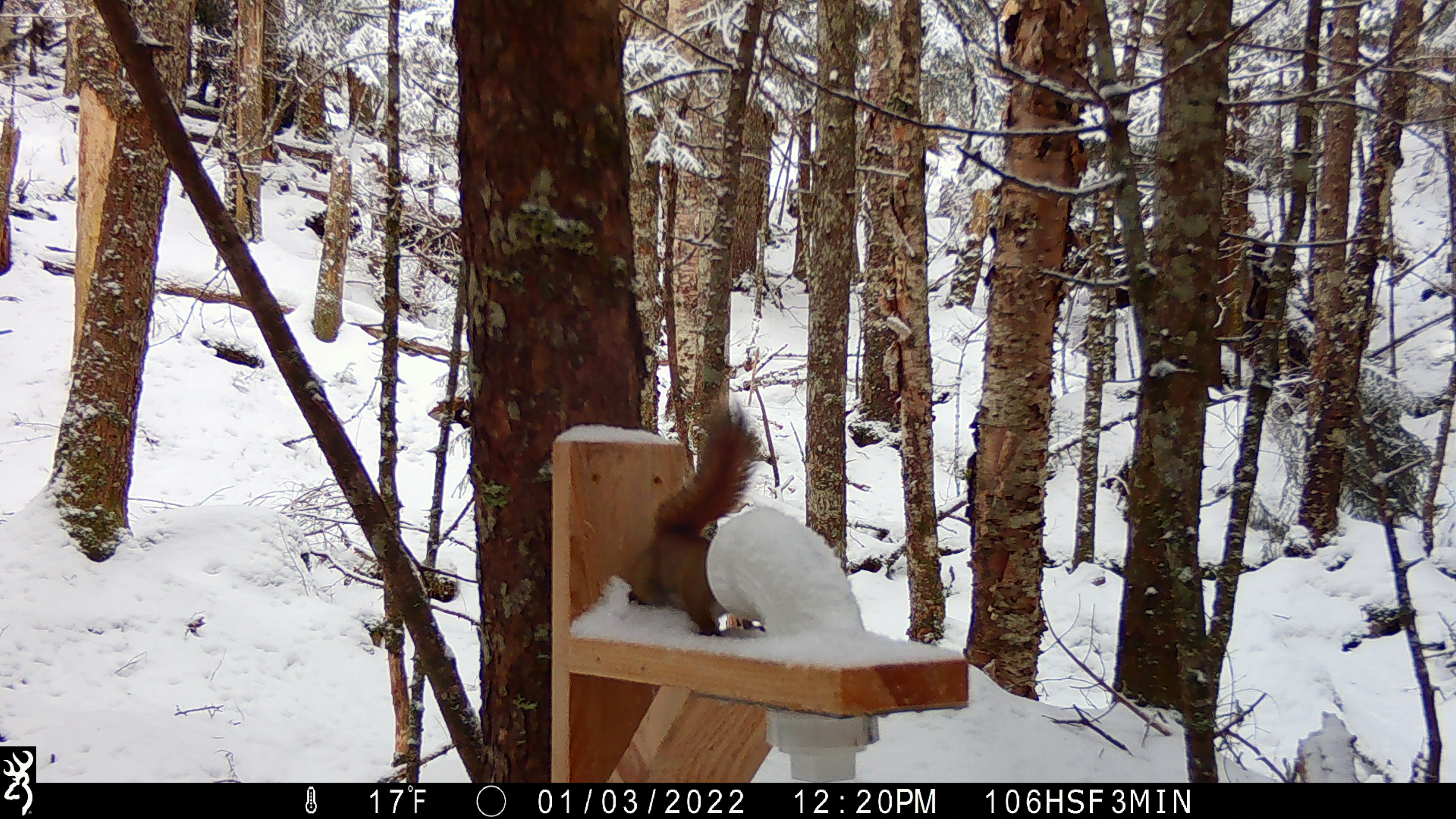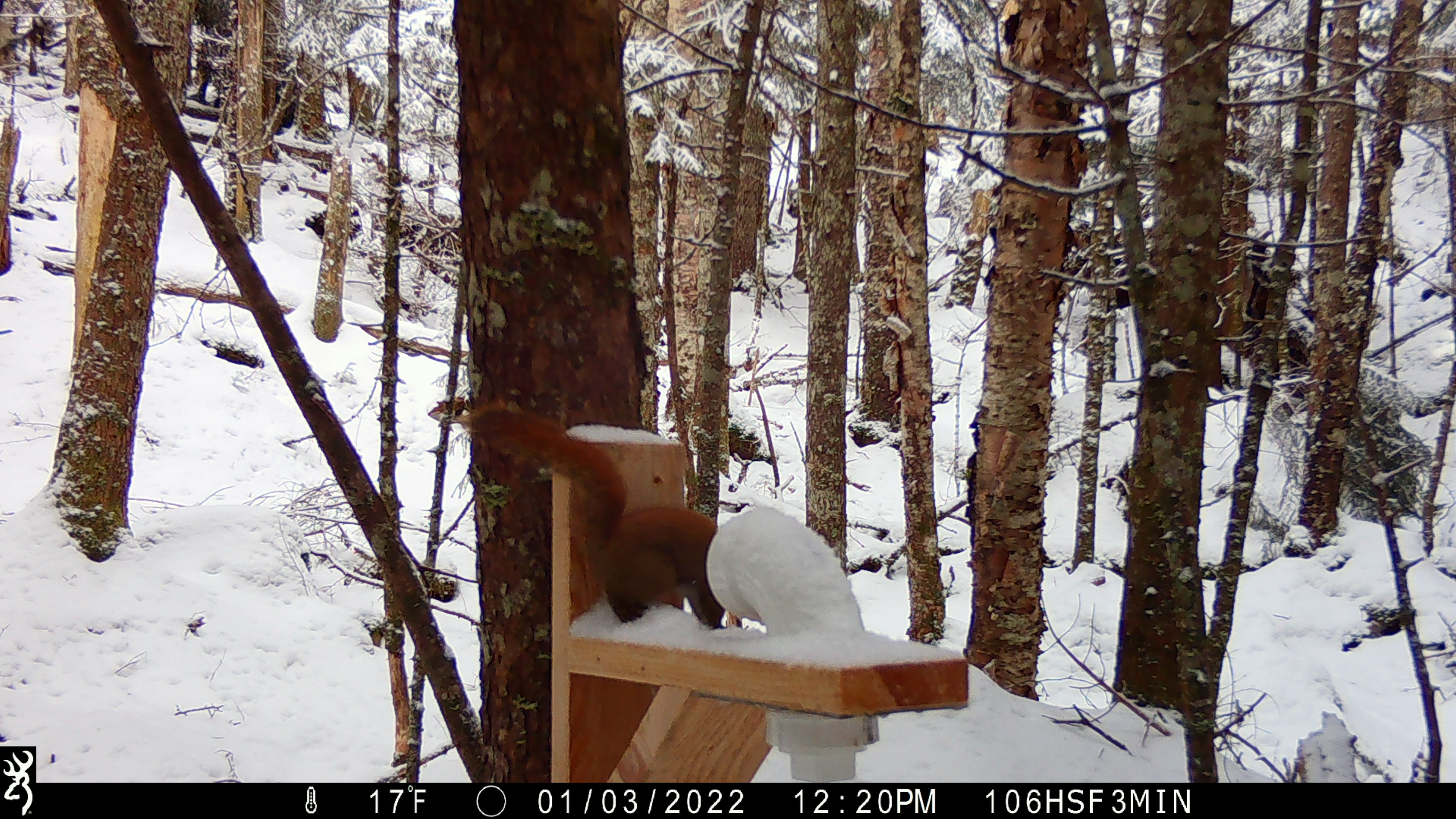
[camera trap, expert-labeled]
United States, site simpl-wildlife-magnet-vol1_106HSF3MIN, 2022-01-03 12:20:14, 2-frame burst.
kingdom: Animalia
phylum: Chordata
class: Mammalia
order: Rodentia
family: Sciuridae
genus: Tamiasciurus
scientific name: Tamiasciurus hudsonicus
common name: red squirrel